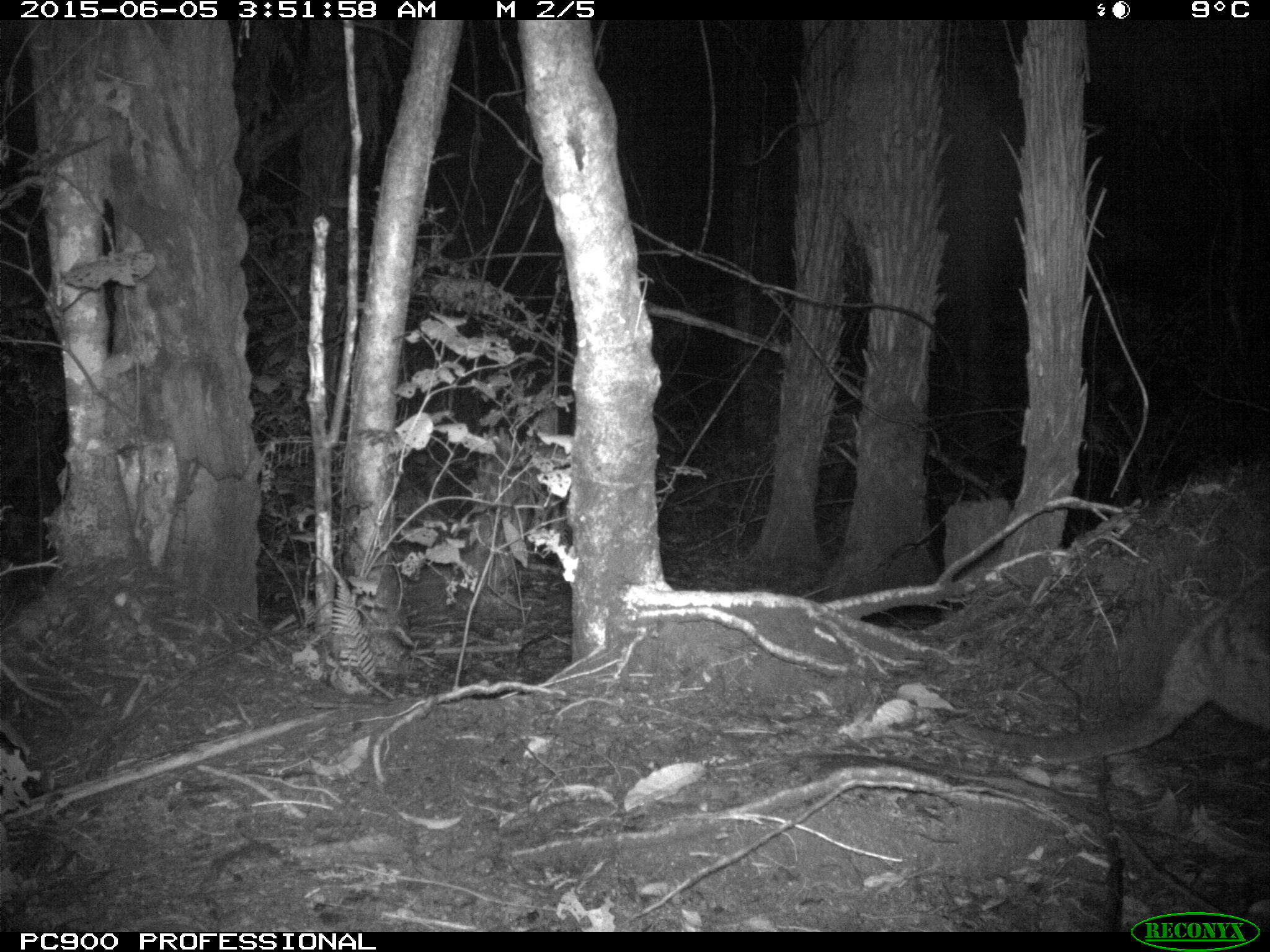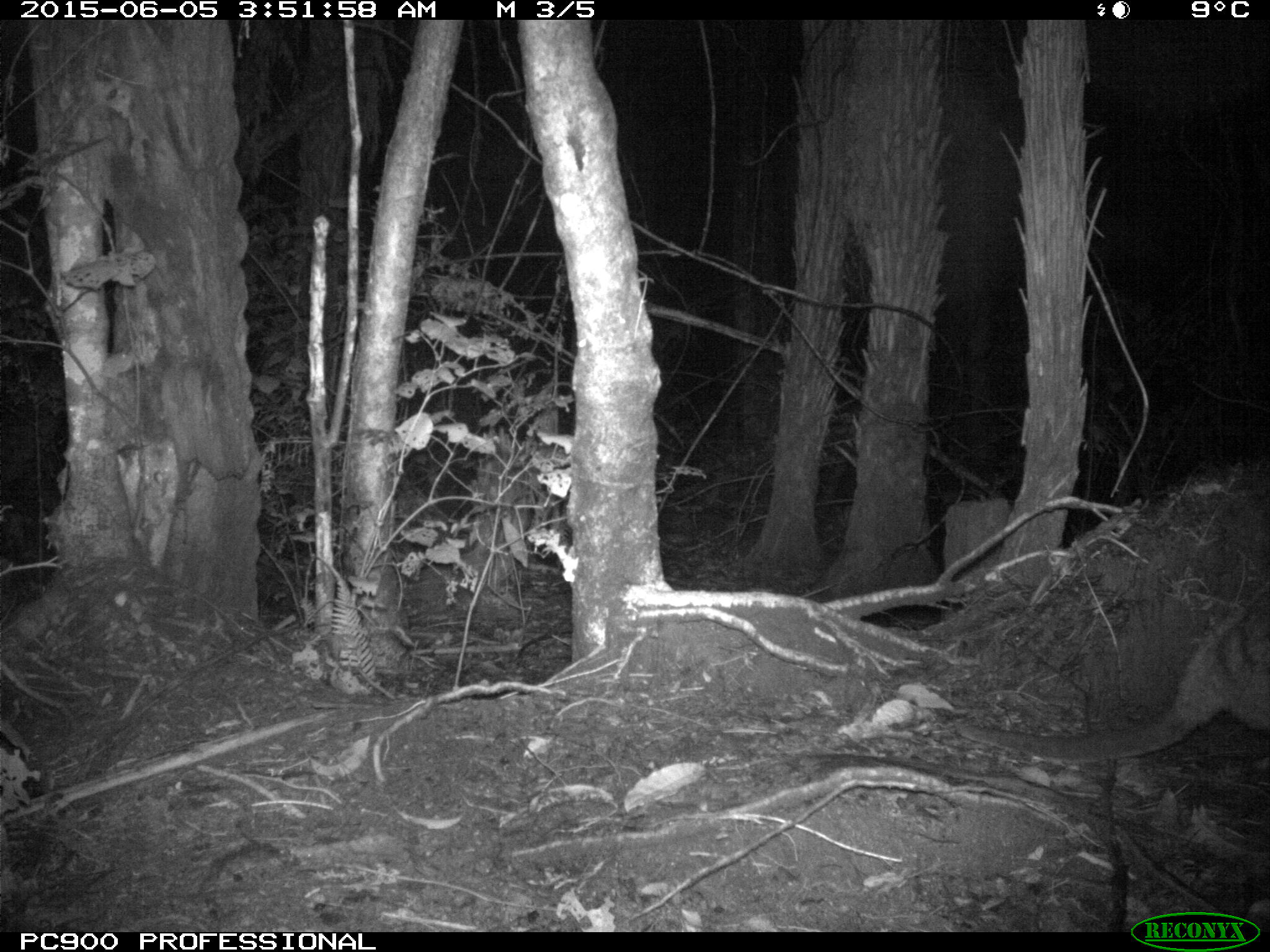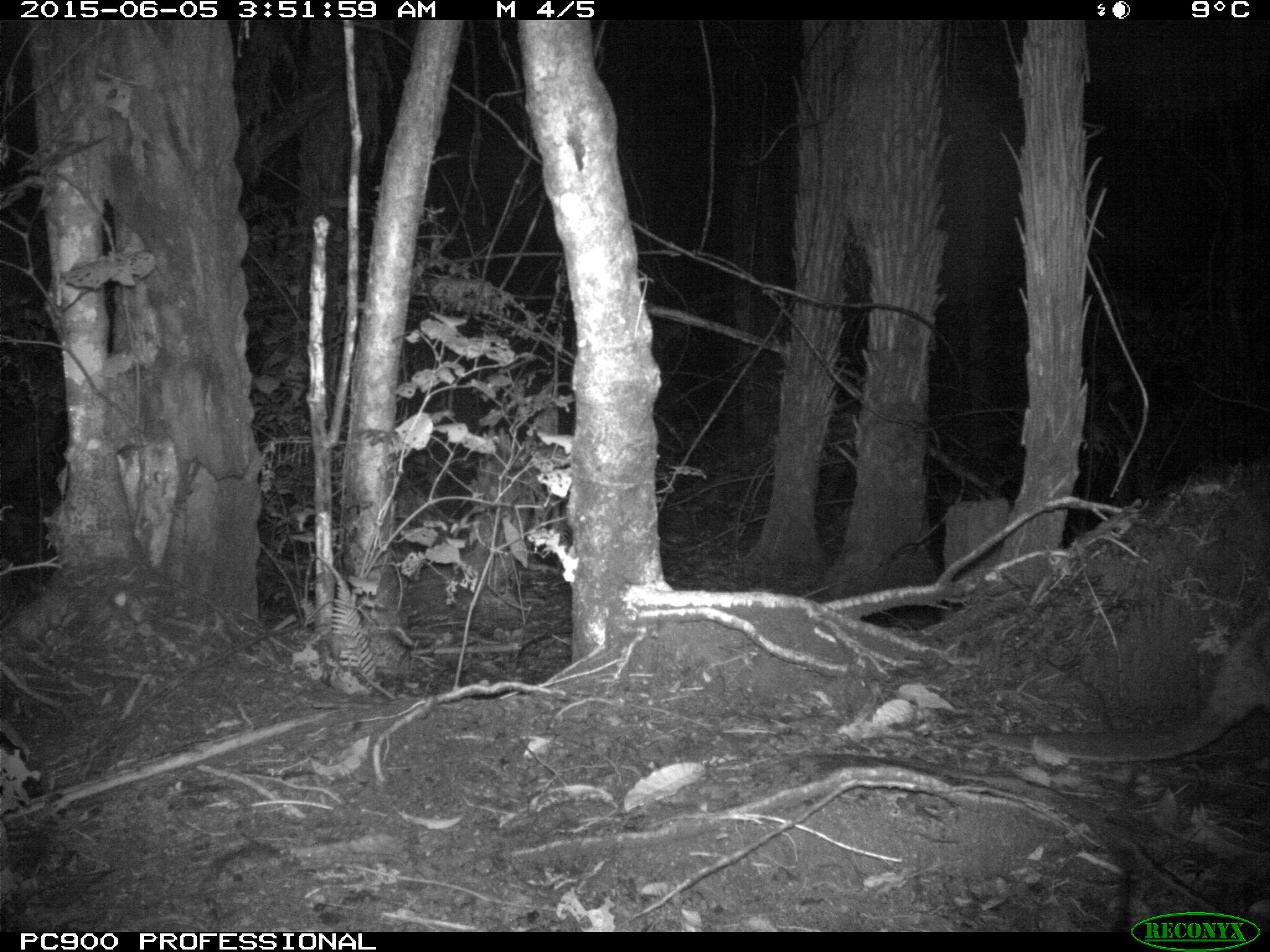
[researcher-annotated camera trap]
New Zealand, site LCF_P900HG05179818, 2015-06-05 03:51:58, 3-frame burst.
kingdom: Animalia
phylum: Chordata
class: Mammalia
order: Diprotodontia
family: Macropodidae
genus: Notamacropus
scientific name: Notamacropus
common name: wallaby